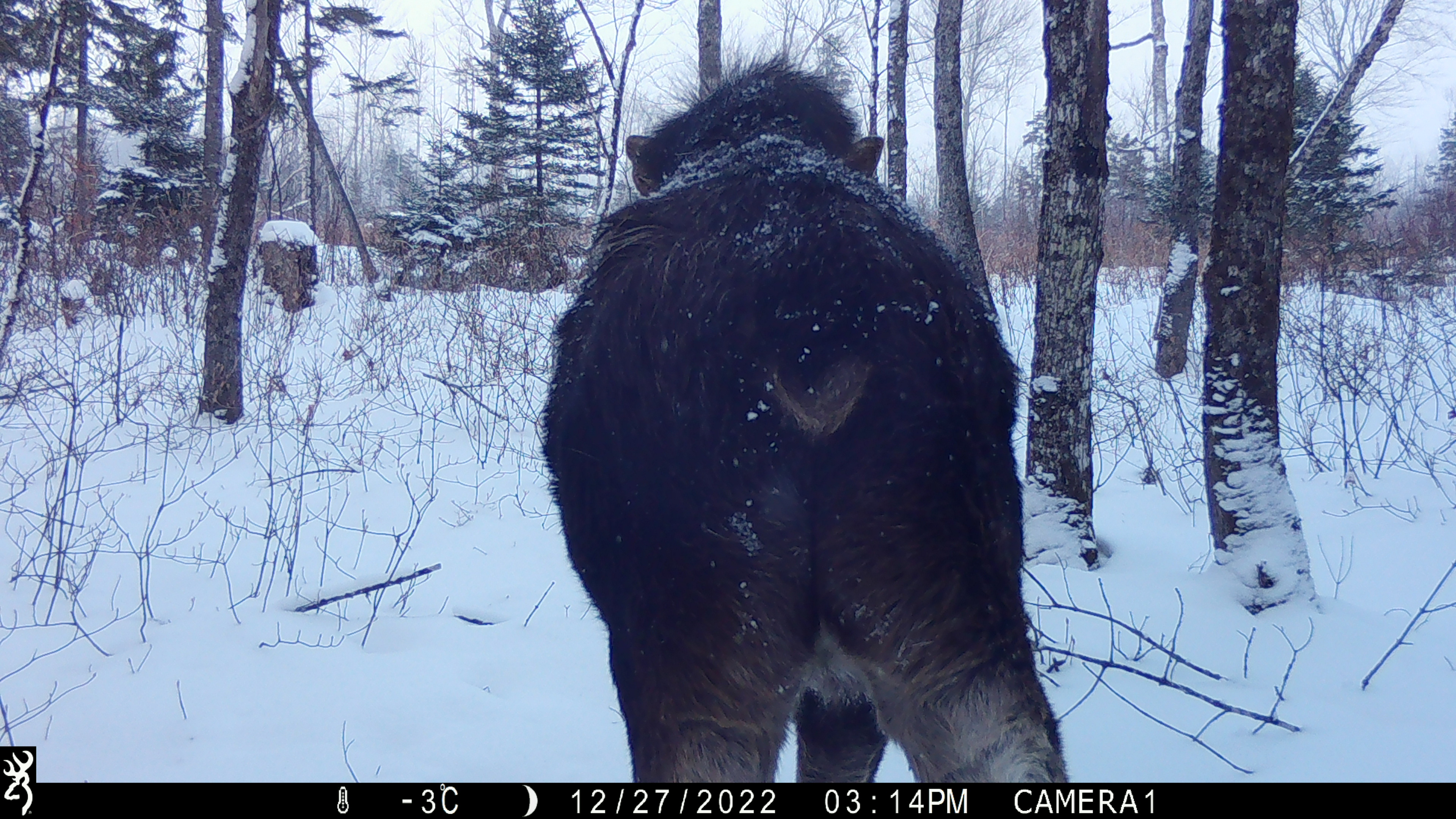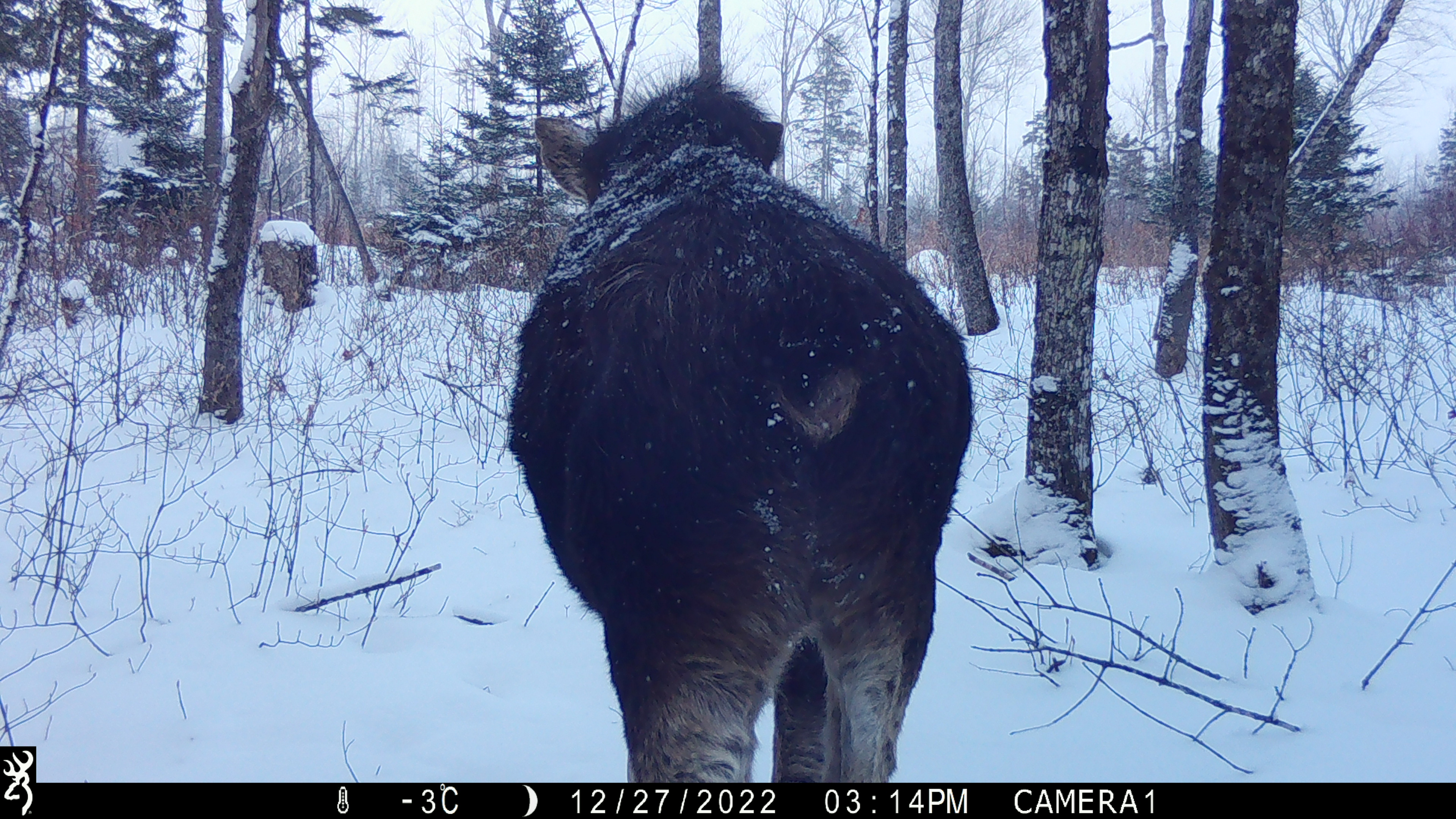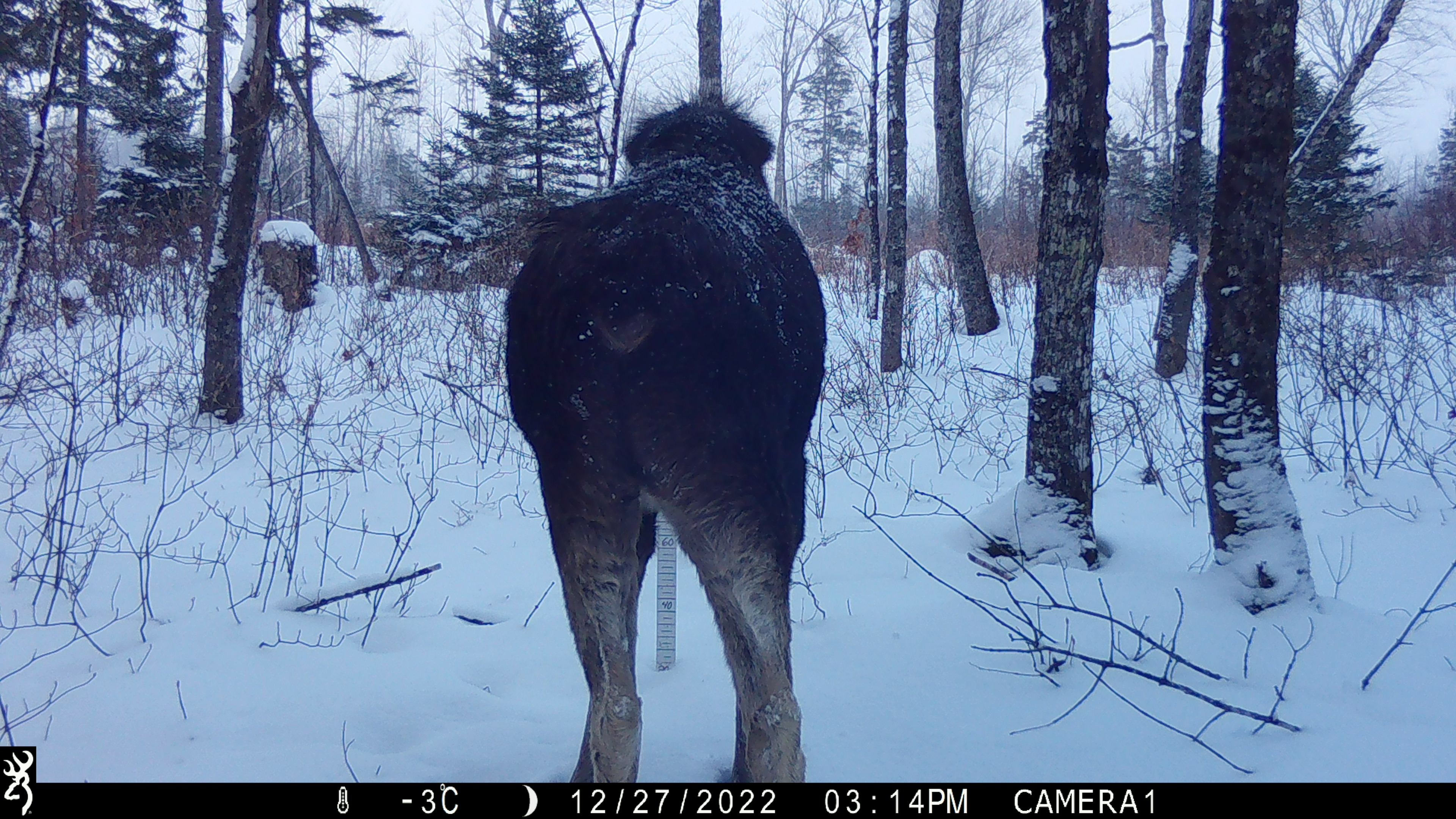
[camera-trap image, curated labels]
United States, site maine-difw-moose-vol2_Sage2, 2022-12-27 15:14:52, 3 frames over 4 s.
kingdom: Animalia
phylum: Chordata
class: Mammalia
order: Artiodactyla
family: Cervidae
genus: Alces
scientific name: Alces alces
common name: moose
Moose (Alces alces).